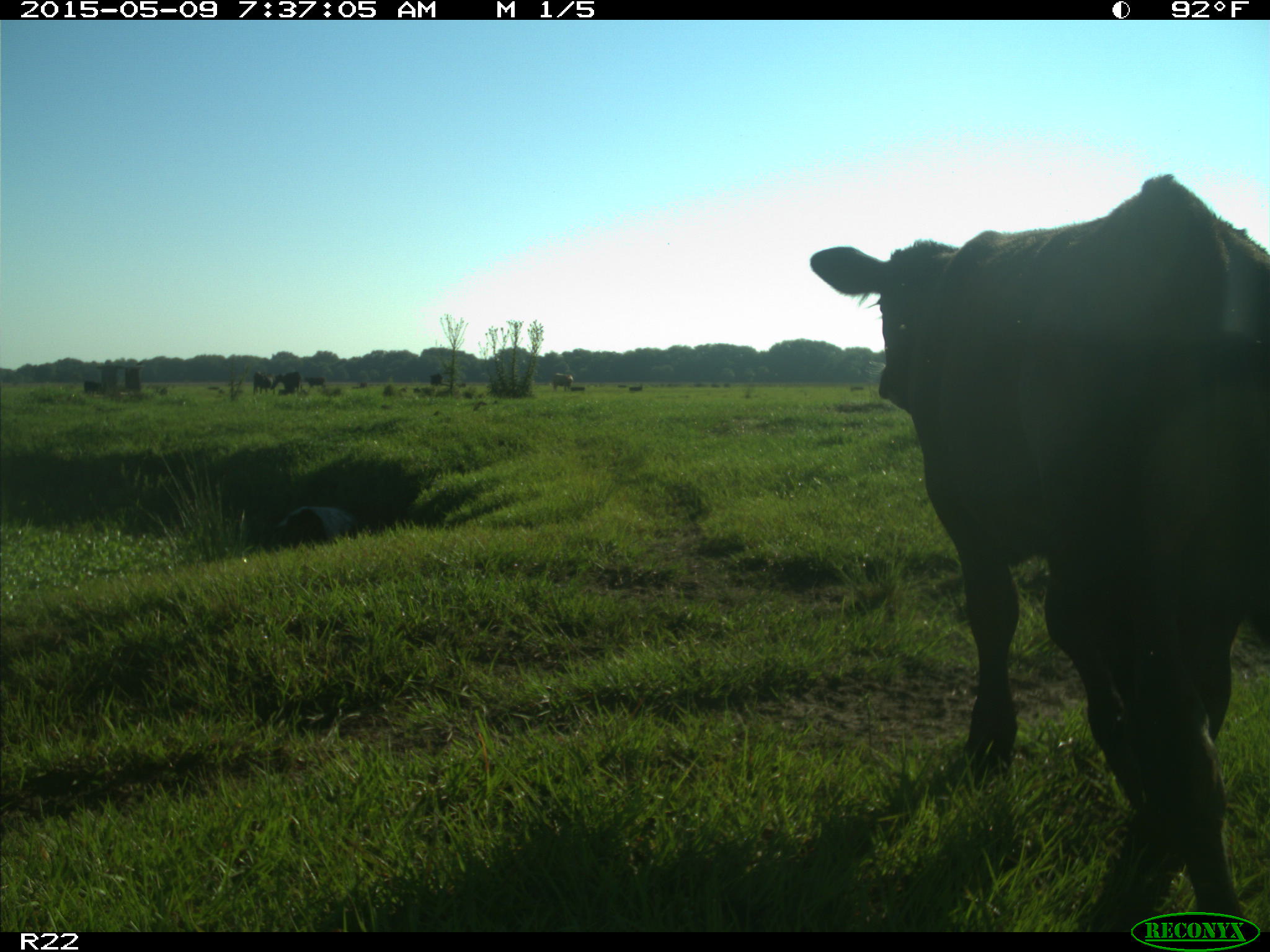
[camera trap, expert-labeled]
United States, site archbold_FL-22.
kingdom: Animalia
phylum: Chordata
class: Mammalia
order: Artiodactyla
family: Bovidae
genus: Bos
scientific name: Bos taurus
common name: domestic cow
Bos taurus (domestic cow).